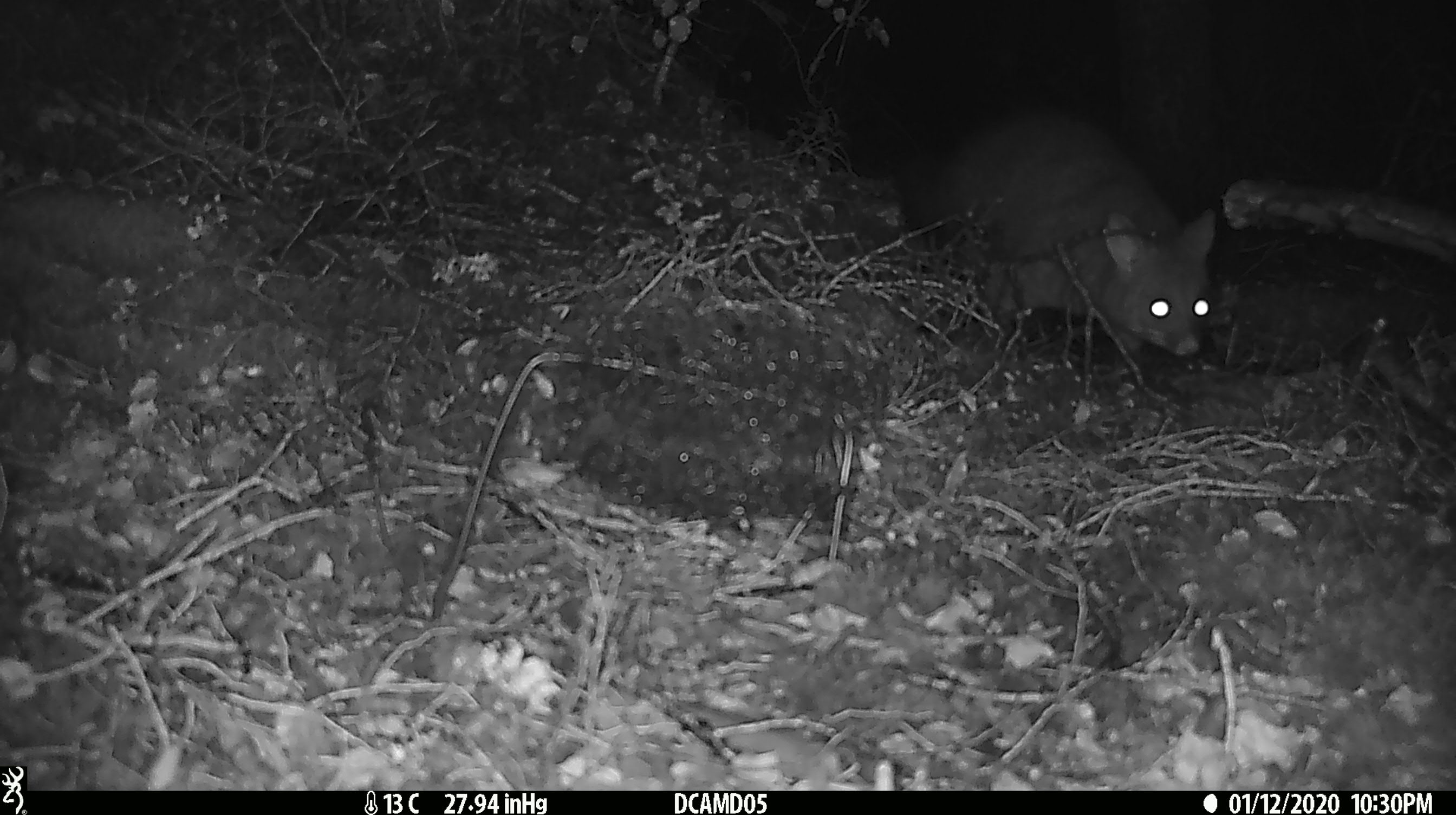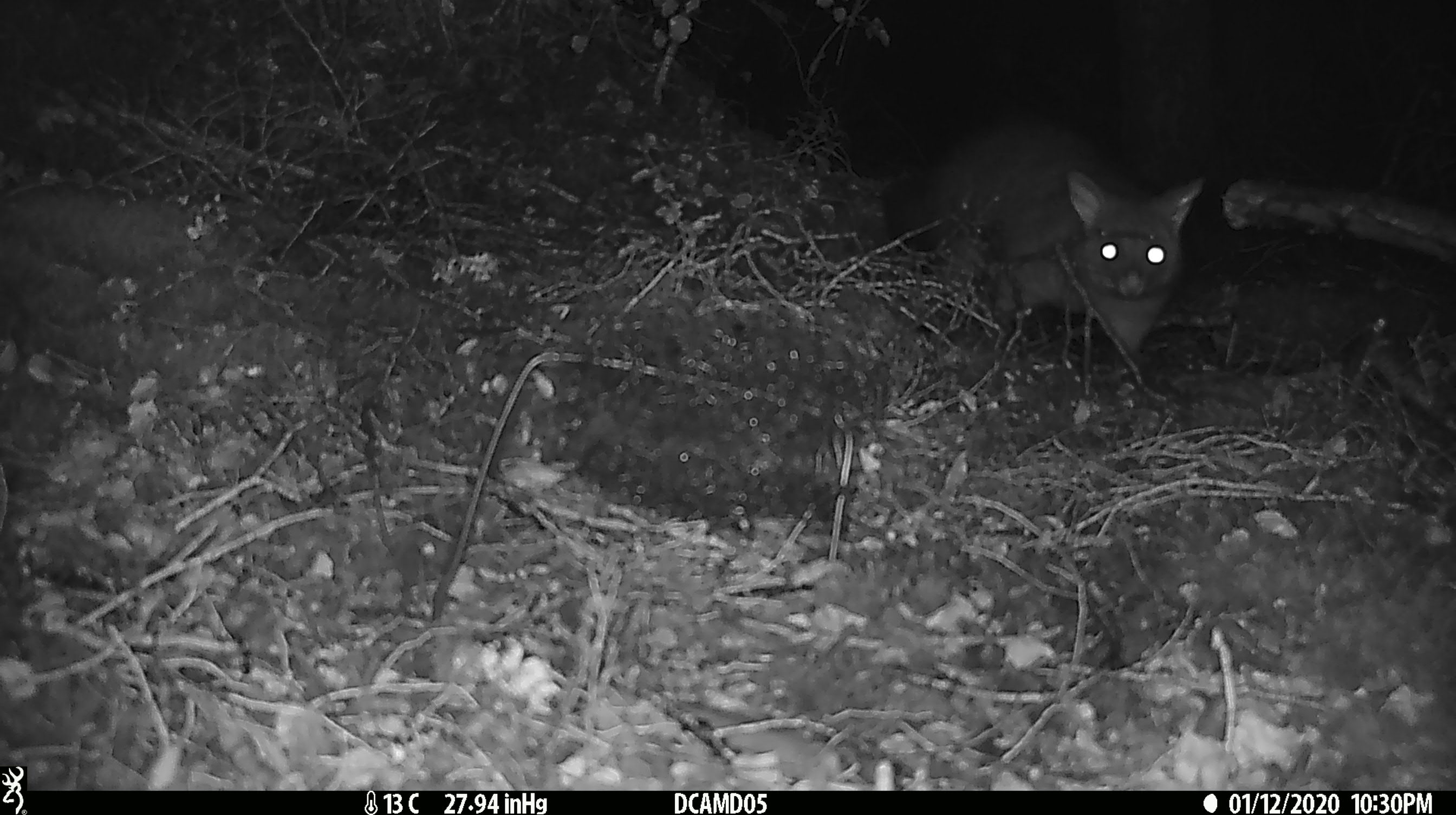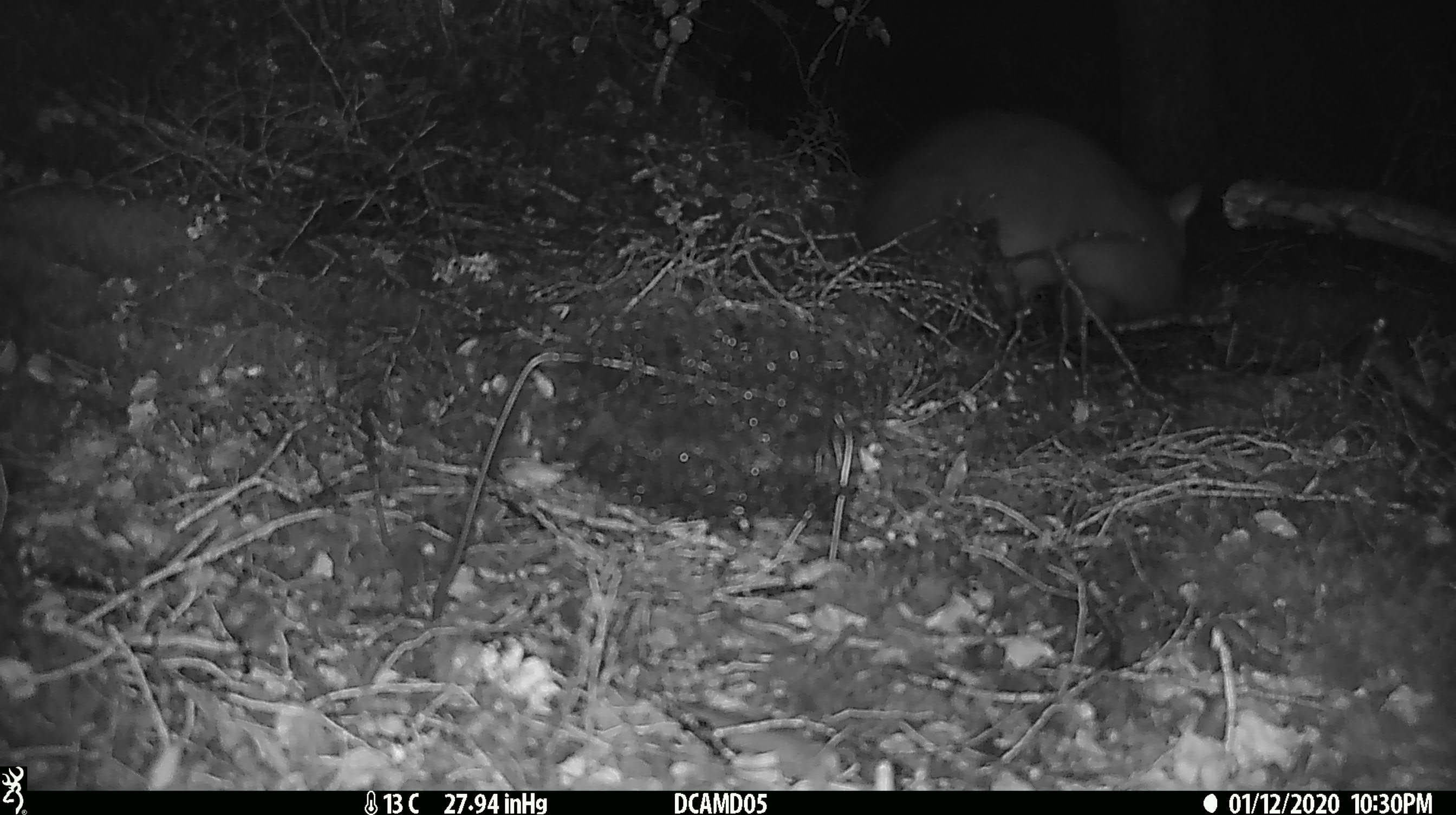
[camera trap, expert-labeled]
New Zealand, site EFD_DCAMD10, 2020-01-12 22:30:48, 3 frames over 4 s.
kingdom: Animalia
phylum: Chordata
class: Mammalia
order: Diprotodontia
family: Phalangeridae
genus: Trichosurus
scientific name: Trichosurus vulpecula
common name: common brushtail possum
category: possum